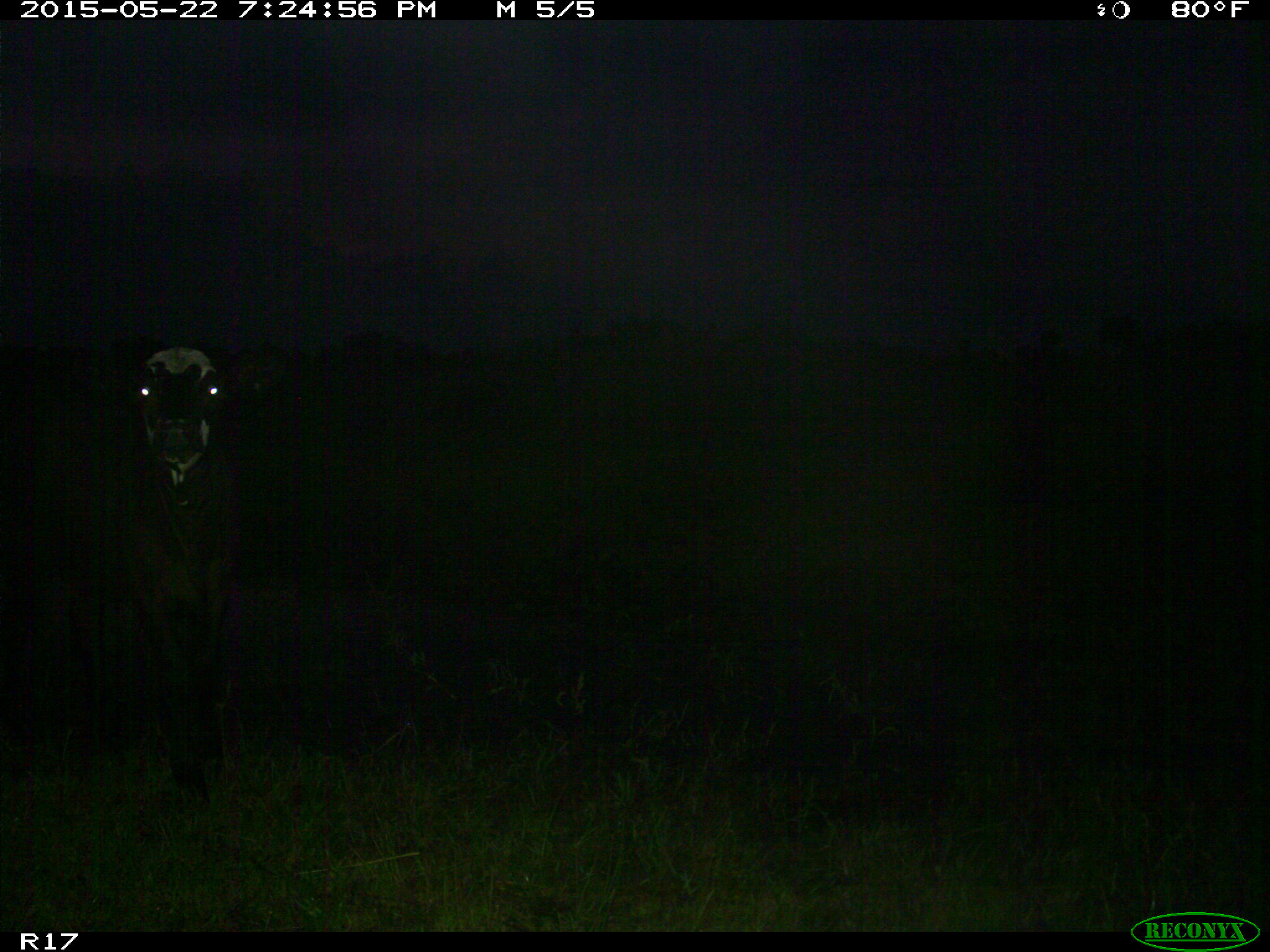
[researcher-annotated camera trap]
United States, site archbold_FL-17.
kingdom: Animalia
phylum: Chordata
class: Mammalia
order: Artiodactyla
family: Bovidae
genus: Bos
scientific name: Bos taurus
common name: domestic cow